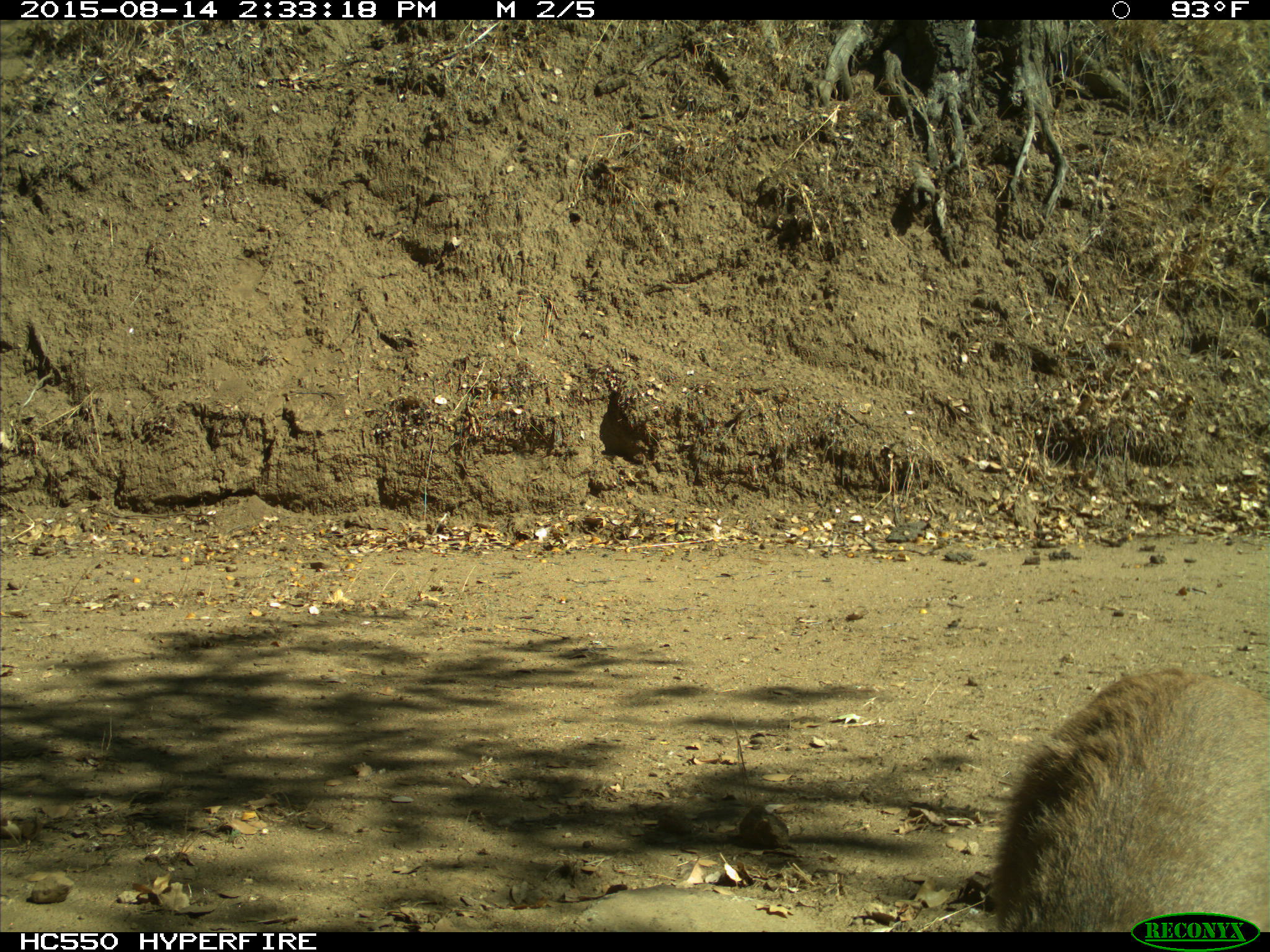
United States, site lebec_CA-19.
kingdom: Animalia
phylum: Chordata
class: Mammalia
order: Carnivora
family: Felidae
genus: Lynx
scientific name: Lynx rufus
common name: bobcat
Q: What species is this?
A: Lynx rufus (bobcat).